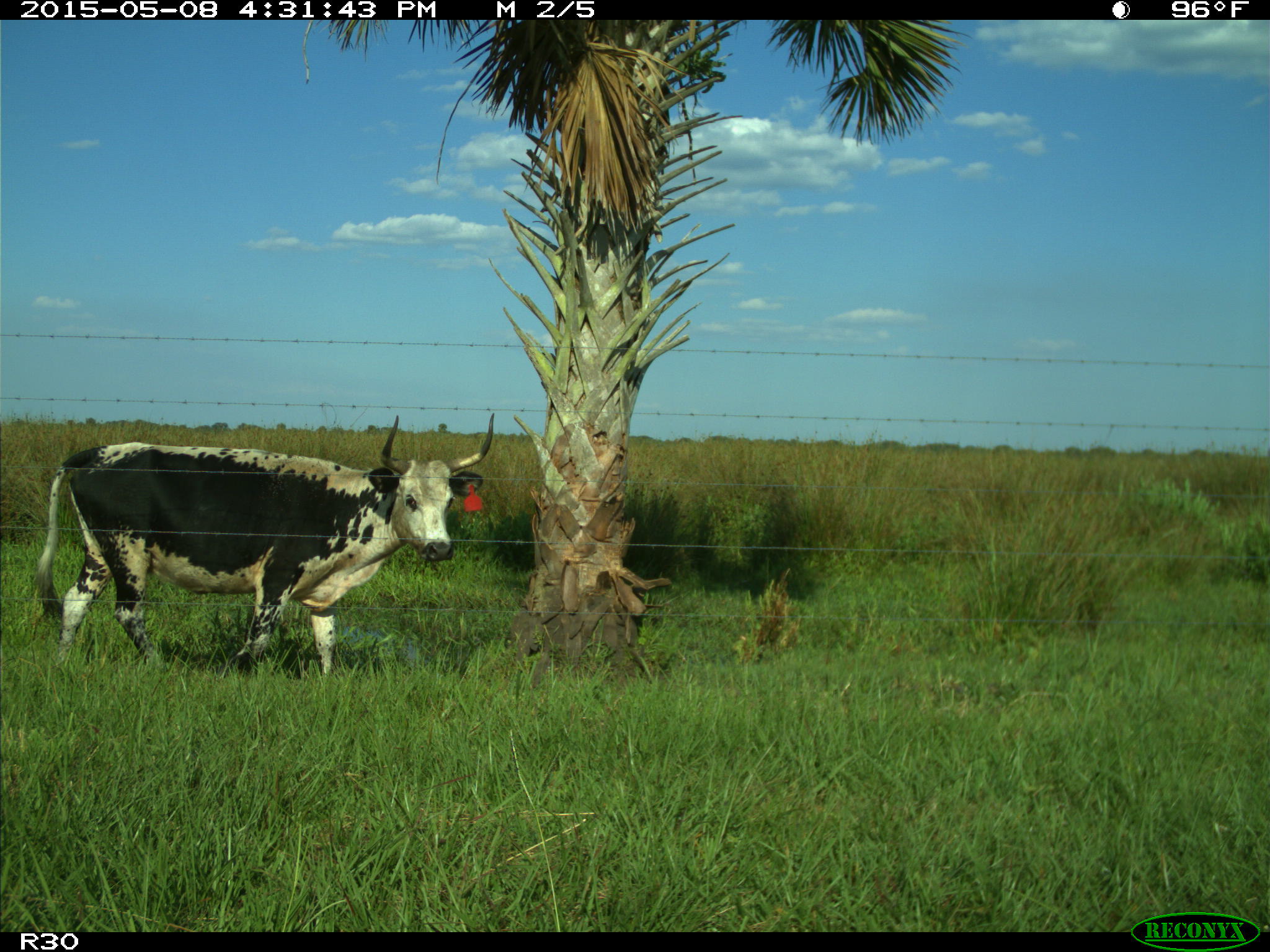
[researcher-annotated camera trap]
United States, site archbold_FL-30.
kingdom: Animalia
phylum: Chordata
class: Mammalia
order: Artiodactyla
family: Bovidae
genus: Bos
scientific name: Bos taurus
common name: domestic cow